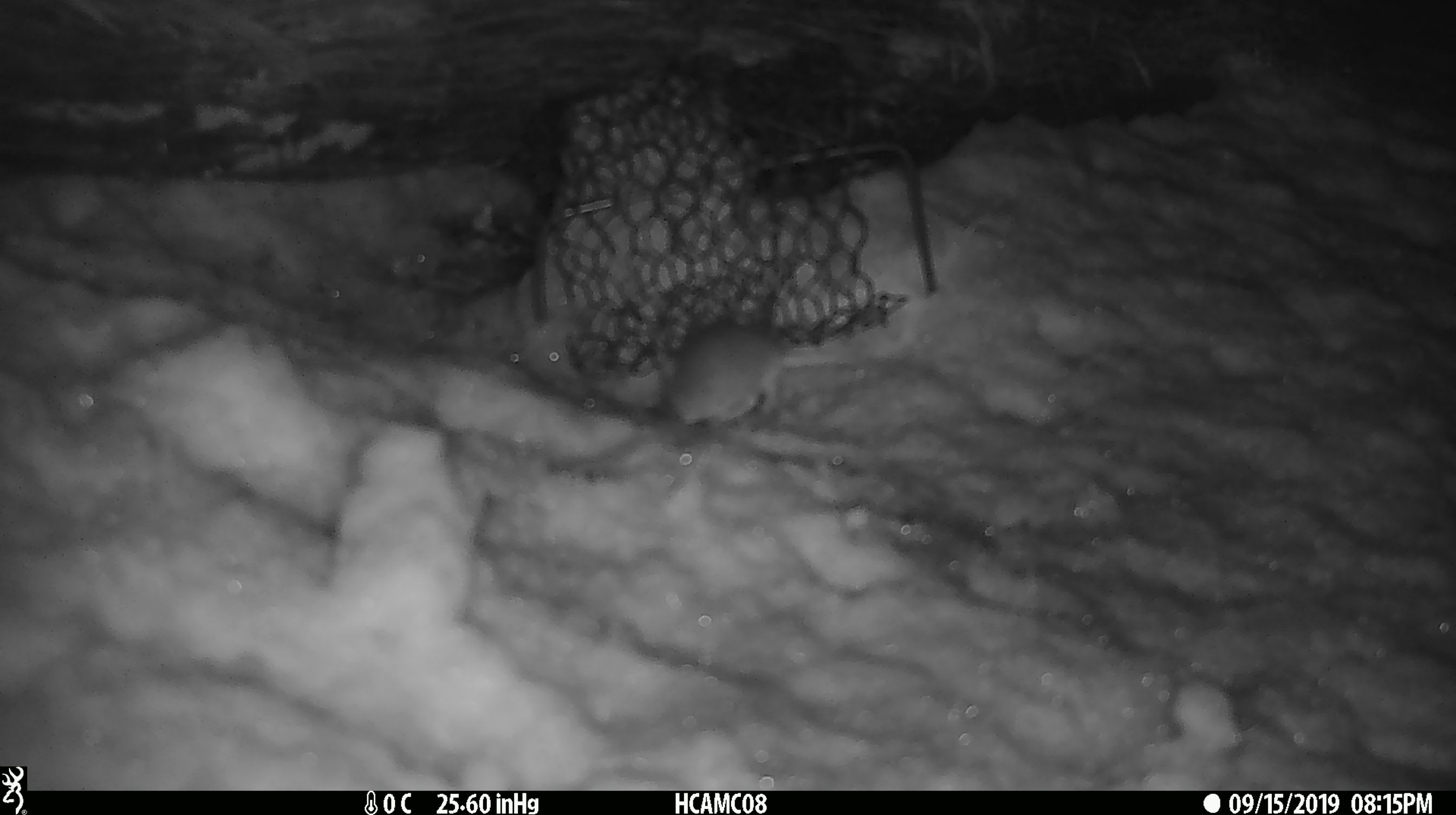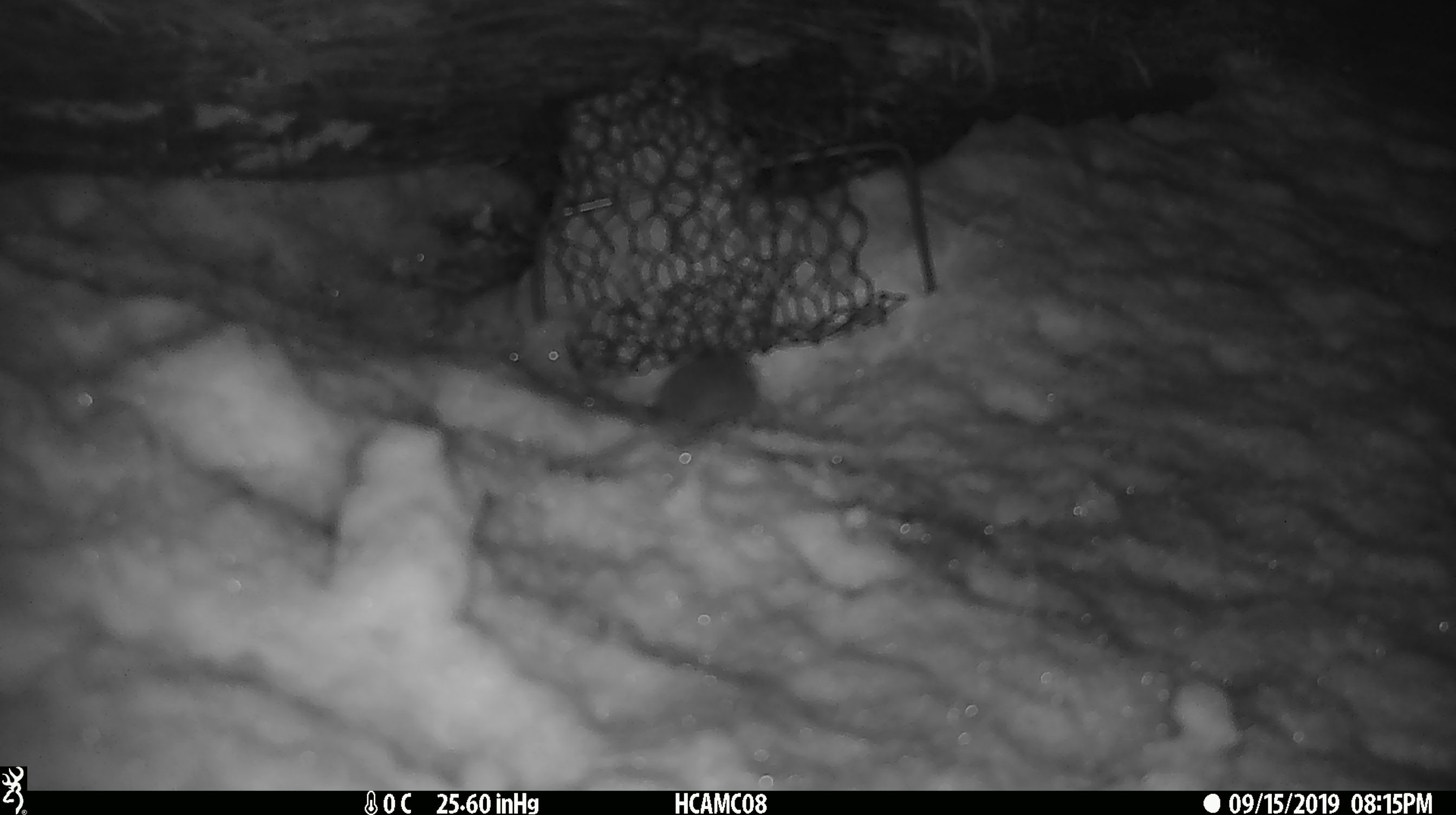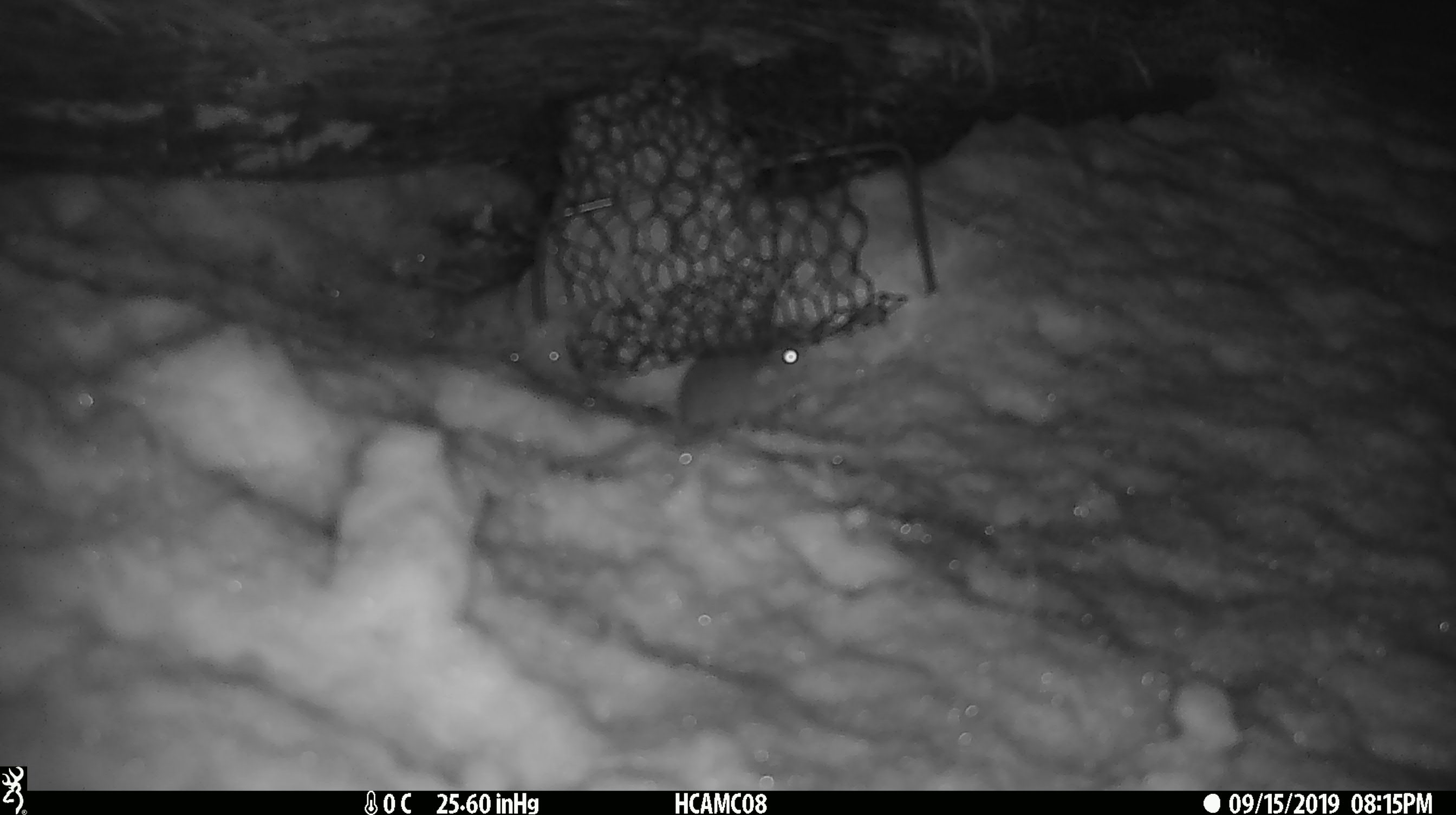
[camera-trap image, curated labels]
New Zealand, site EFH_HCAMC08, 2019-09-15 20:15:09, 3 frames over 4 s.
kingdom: Animalia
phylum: Chordata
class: Mammalia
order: Rodentia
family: Muridae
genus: Mus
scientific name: Mus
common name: mouse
Mouse (Mus).